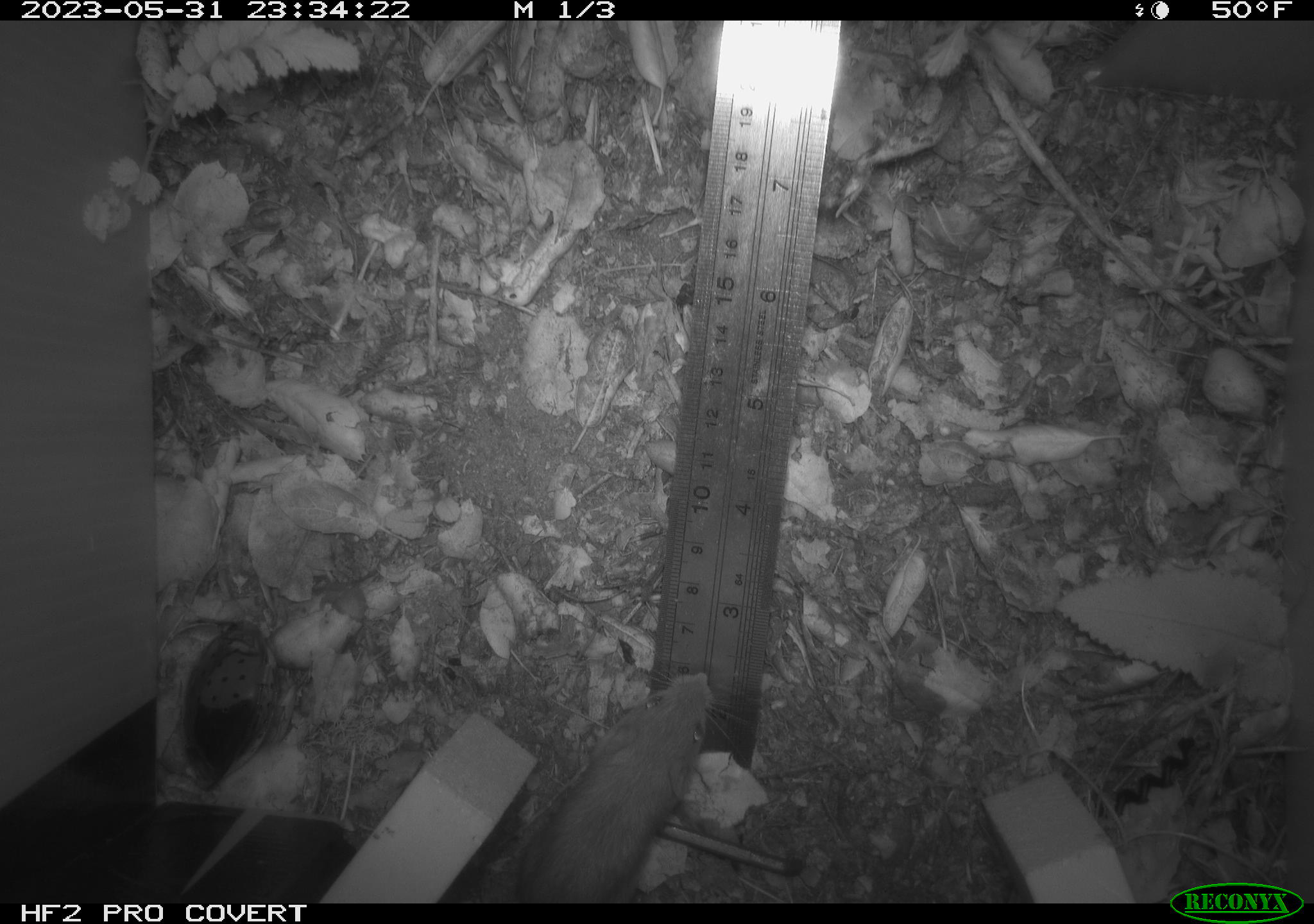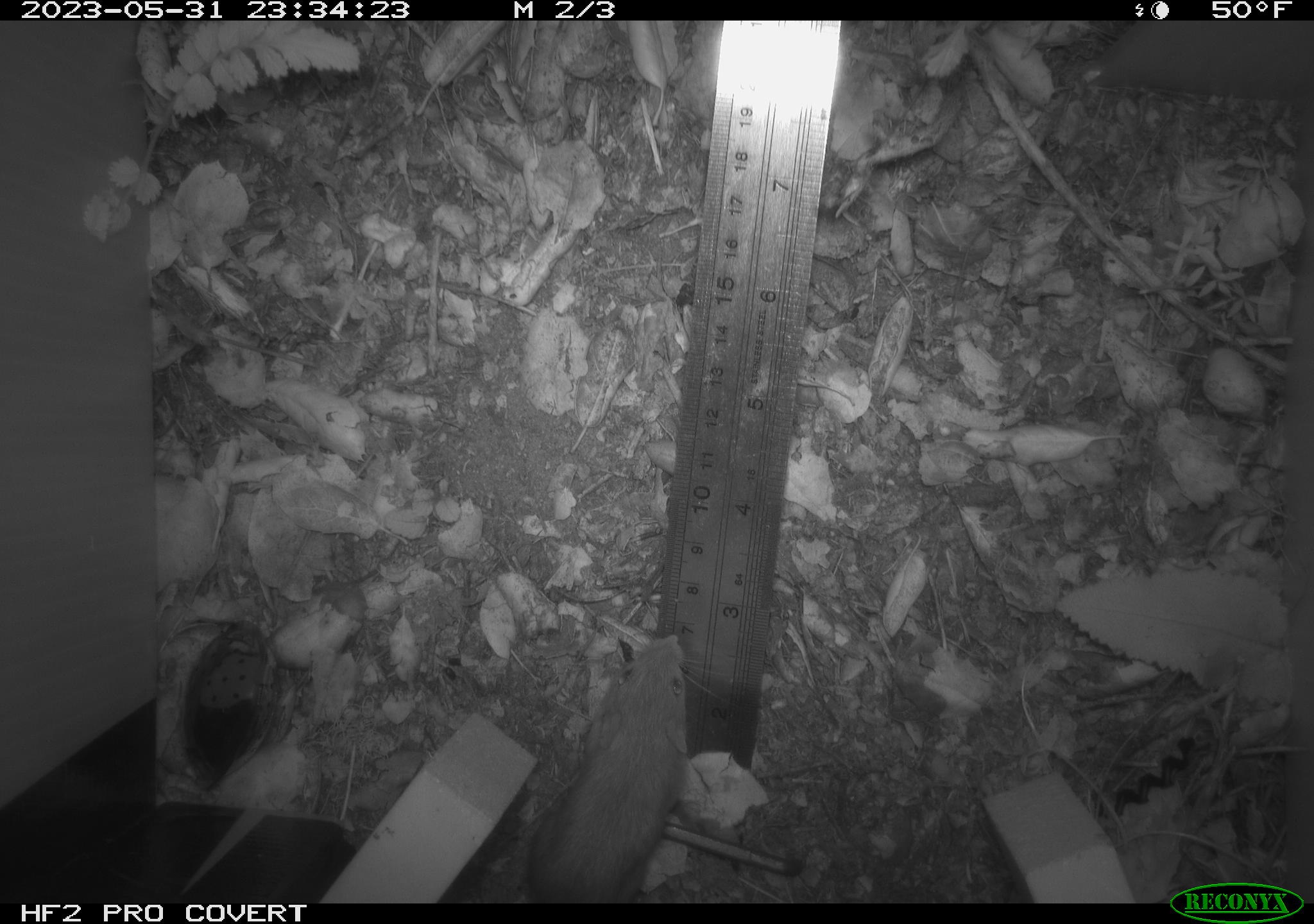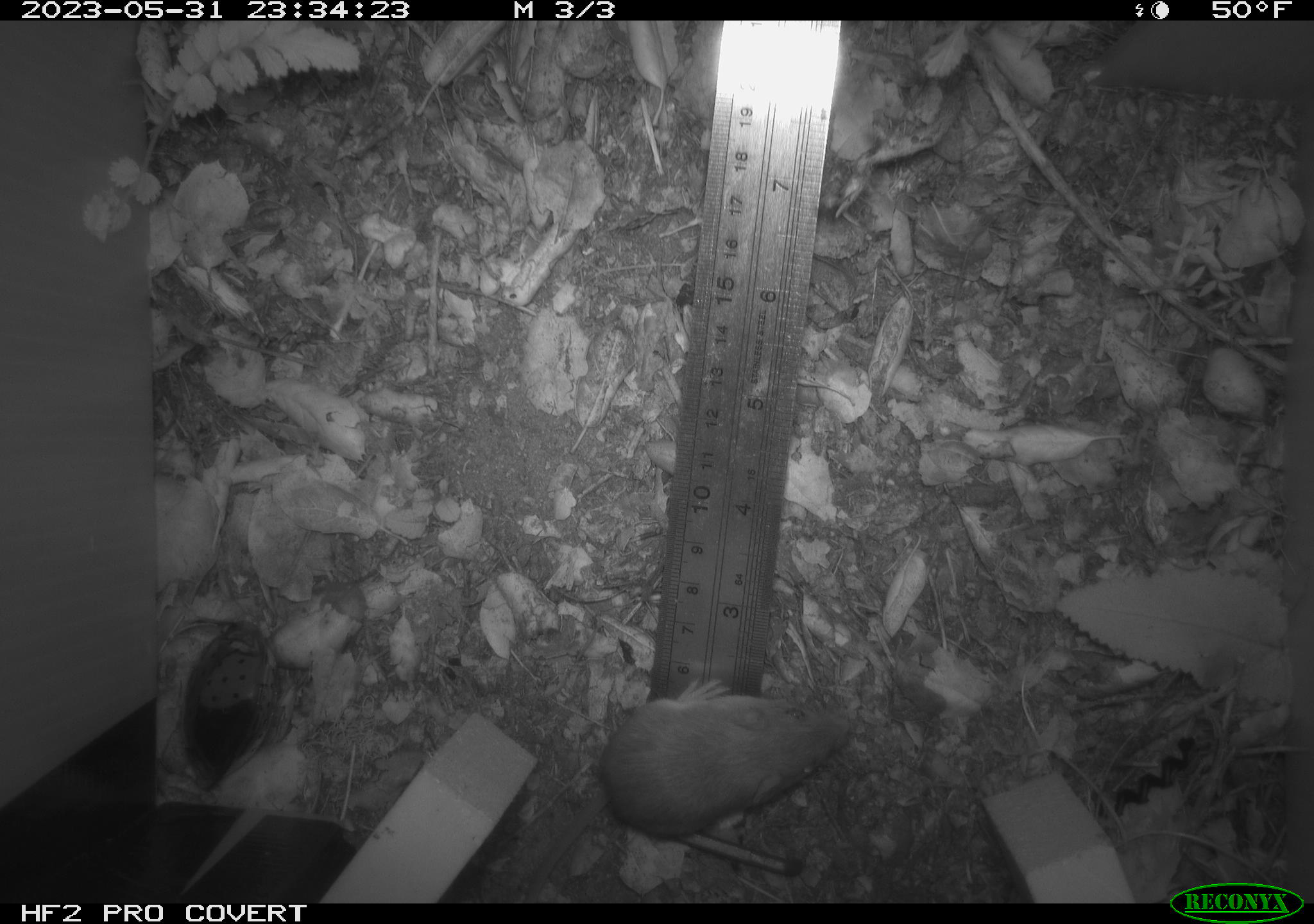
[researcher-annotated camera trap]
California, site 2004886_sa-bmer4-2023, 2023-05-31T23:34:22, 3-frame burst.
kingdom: Animalia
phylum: Chordata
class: Mammalia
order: Rodentia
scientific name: Rodentia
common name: mouse species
Mouse species (Rodentia).